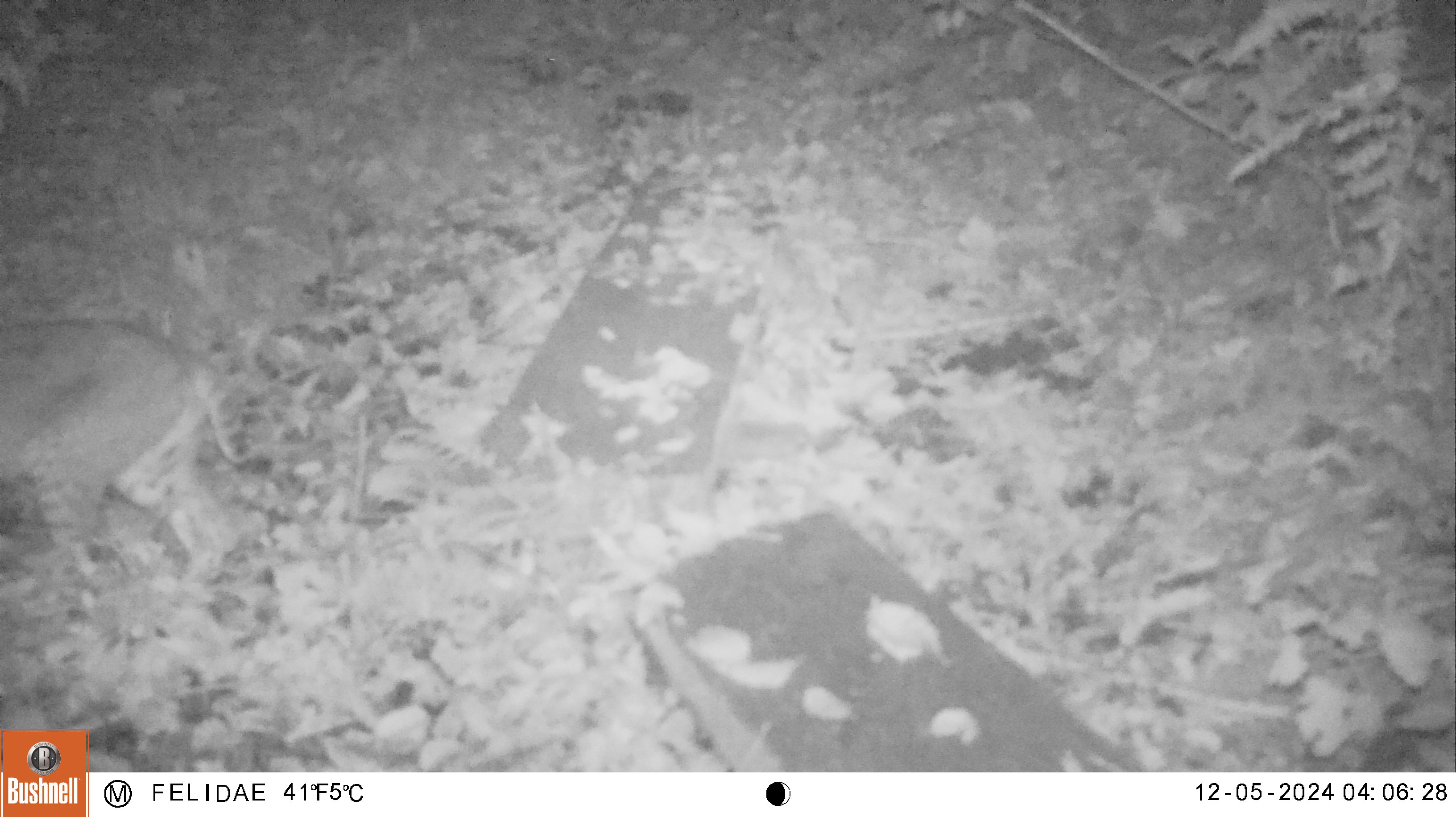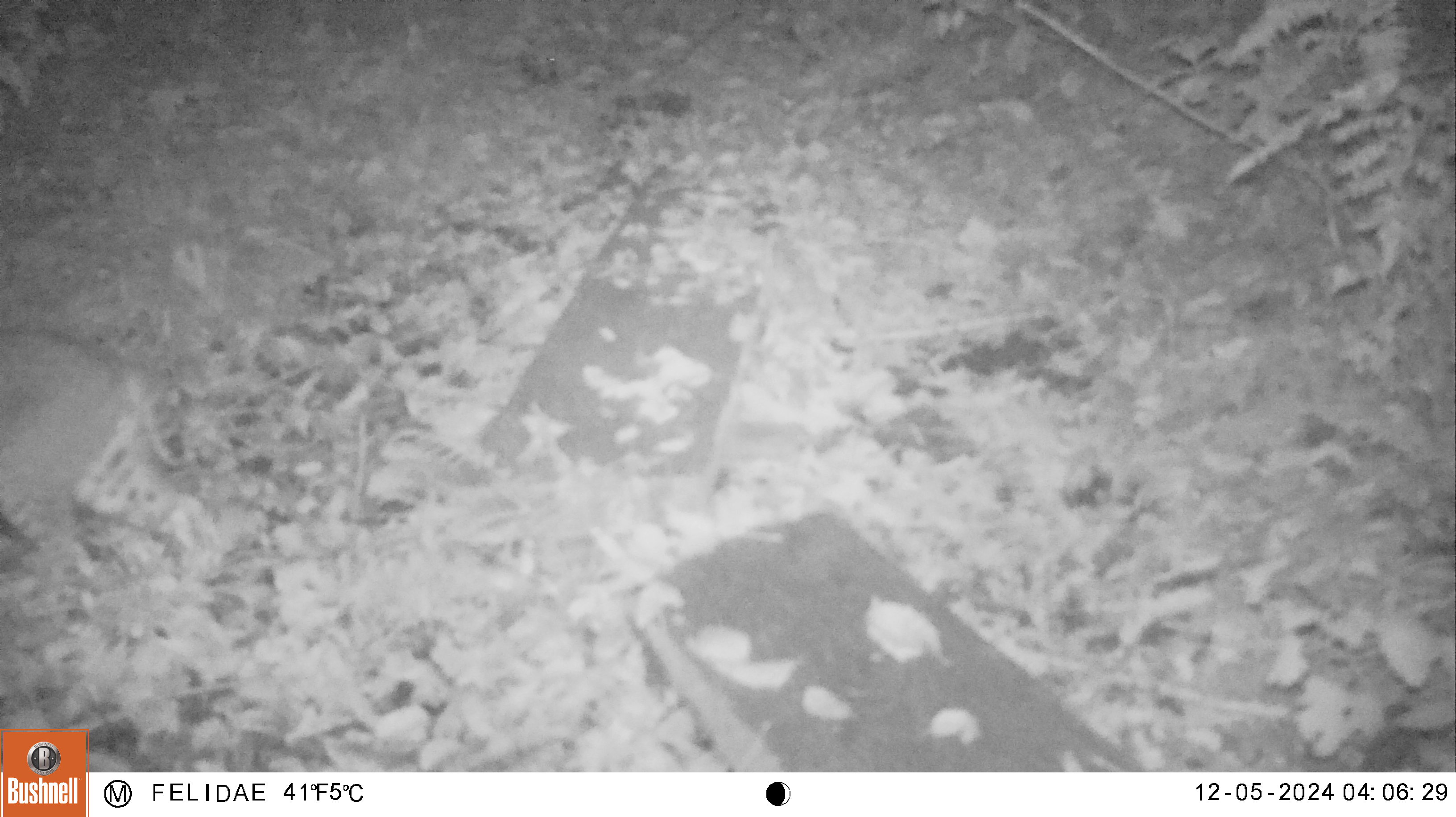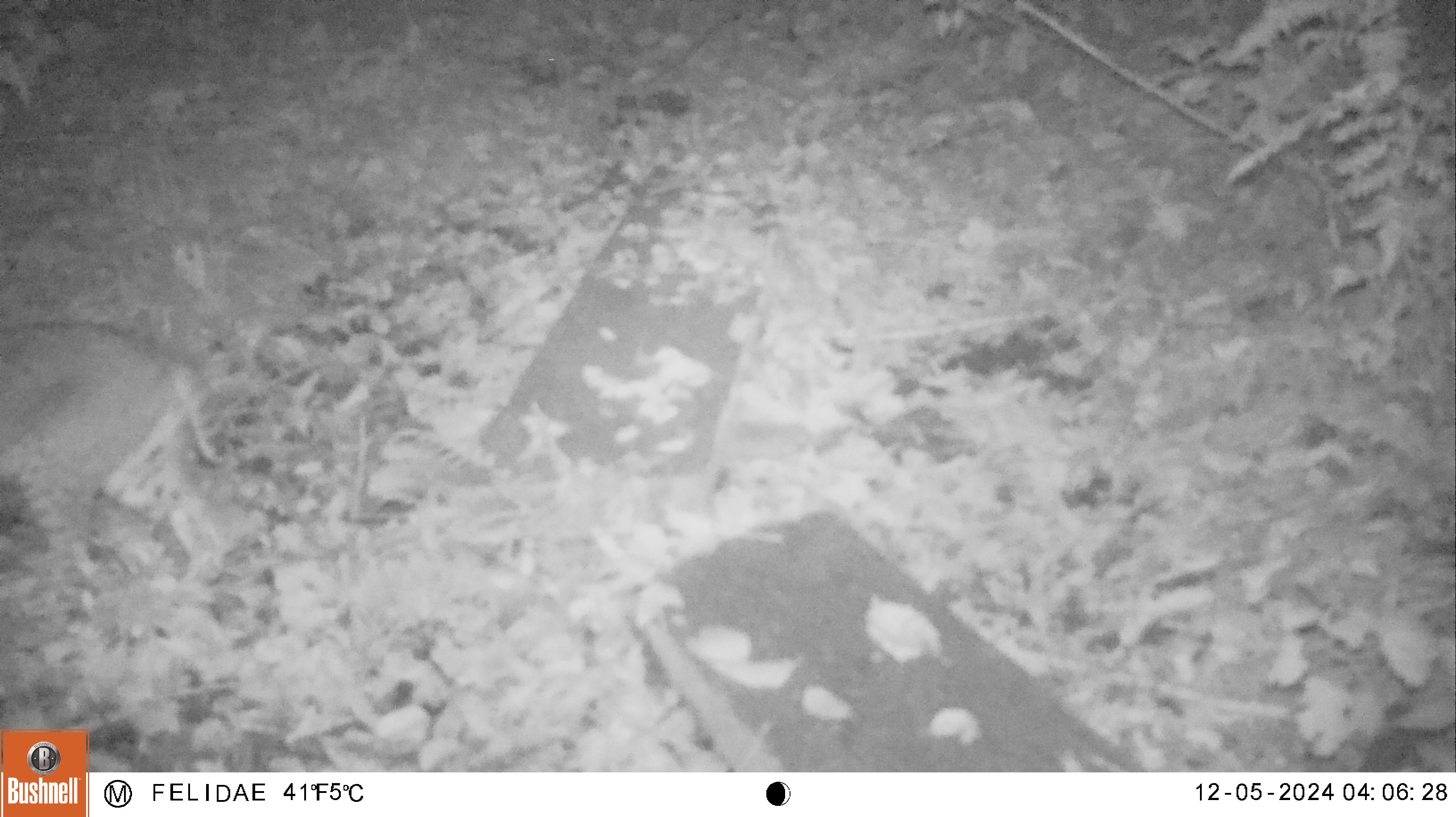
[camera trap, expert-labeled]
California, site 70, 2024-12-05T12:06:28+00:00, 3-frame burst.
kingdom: Animalia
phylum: Chordata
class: Mammalia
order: Carnivora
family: Felidae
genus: Lynx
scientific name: Lynx rufus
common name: bobcat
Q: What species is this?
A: Bobcat (Lynx rufus).